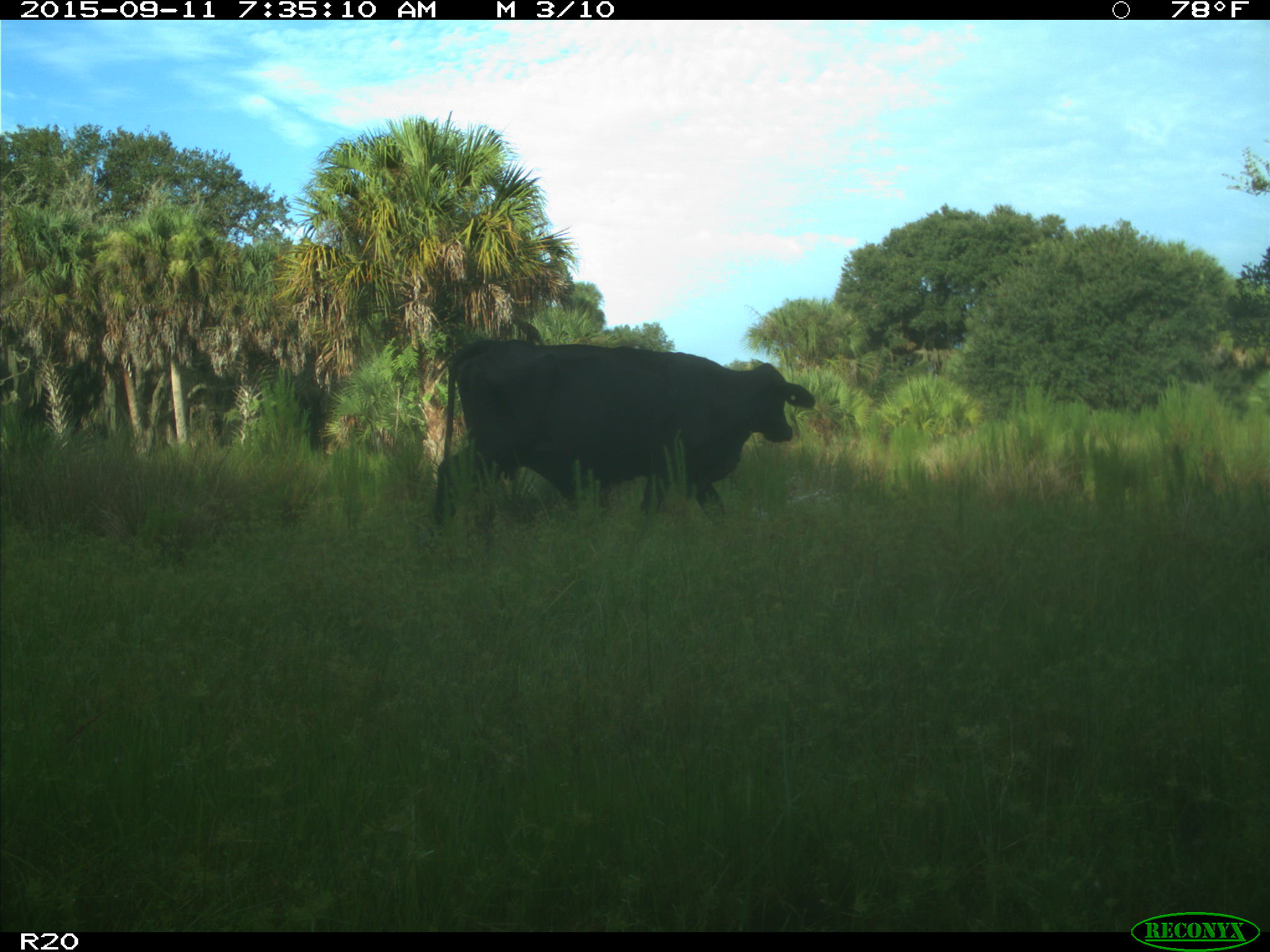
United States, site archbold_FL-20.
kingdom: Animalia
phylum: Chordata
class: Mammalia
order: Artiodactyla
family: Bovidae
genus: Bos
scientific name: Bos taurus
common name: domestic cow